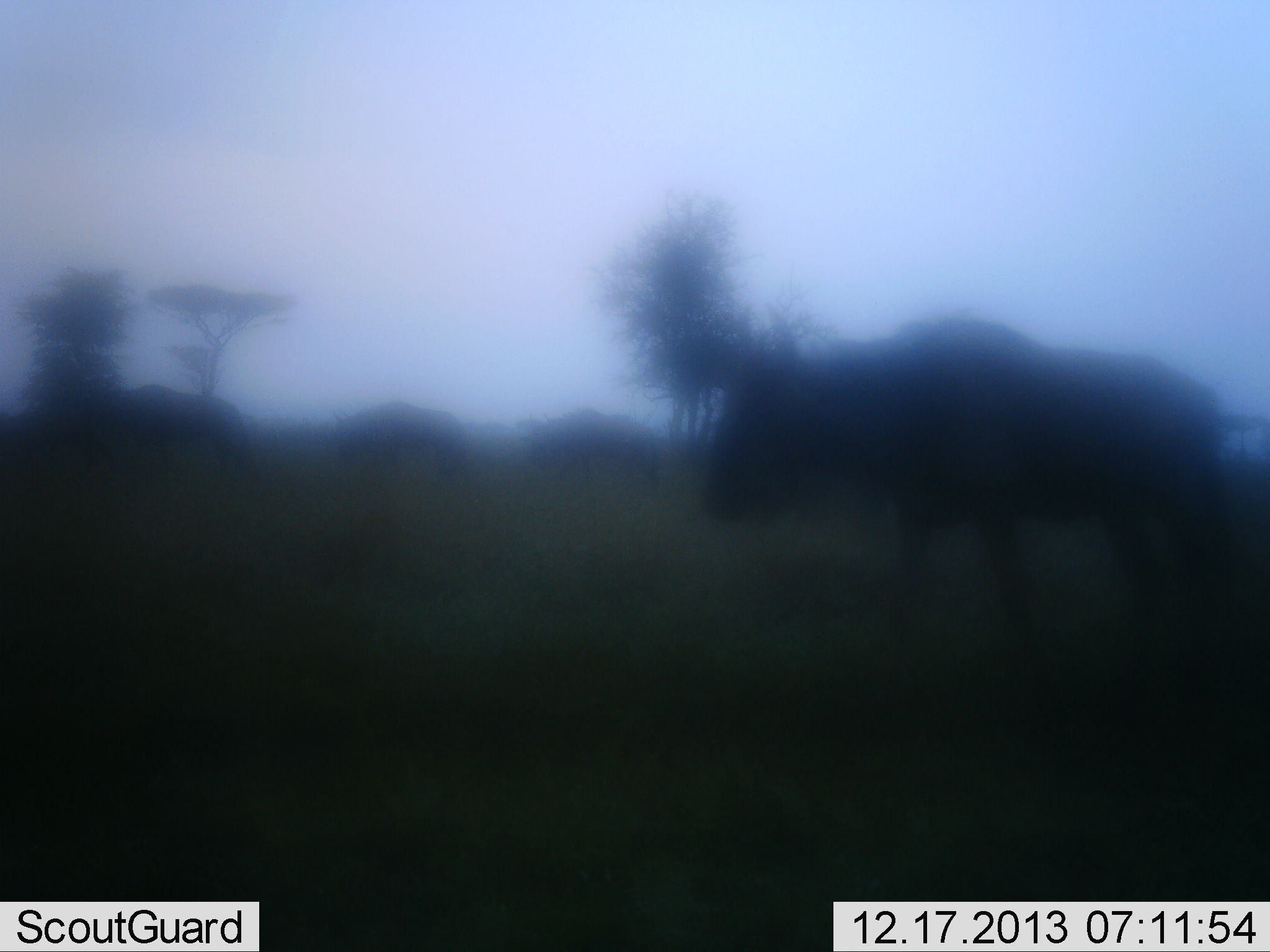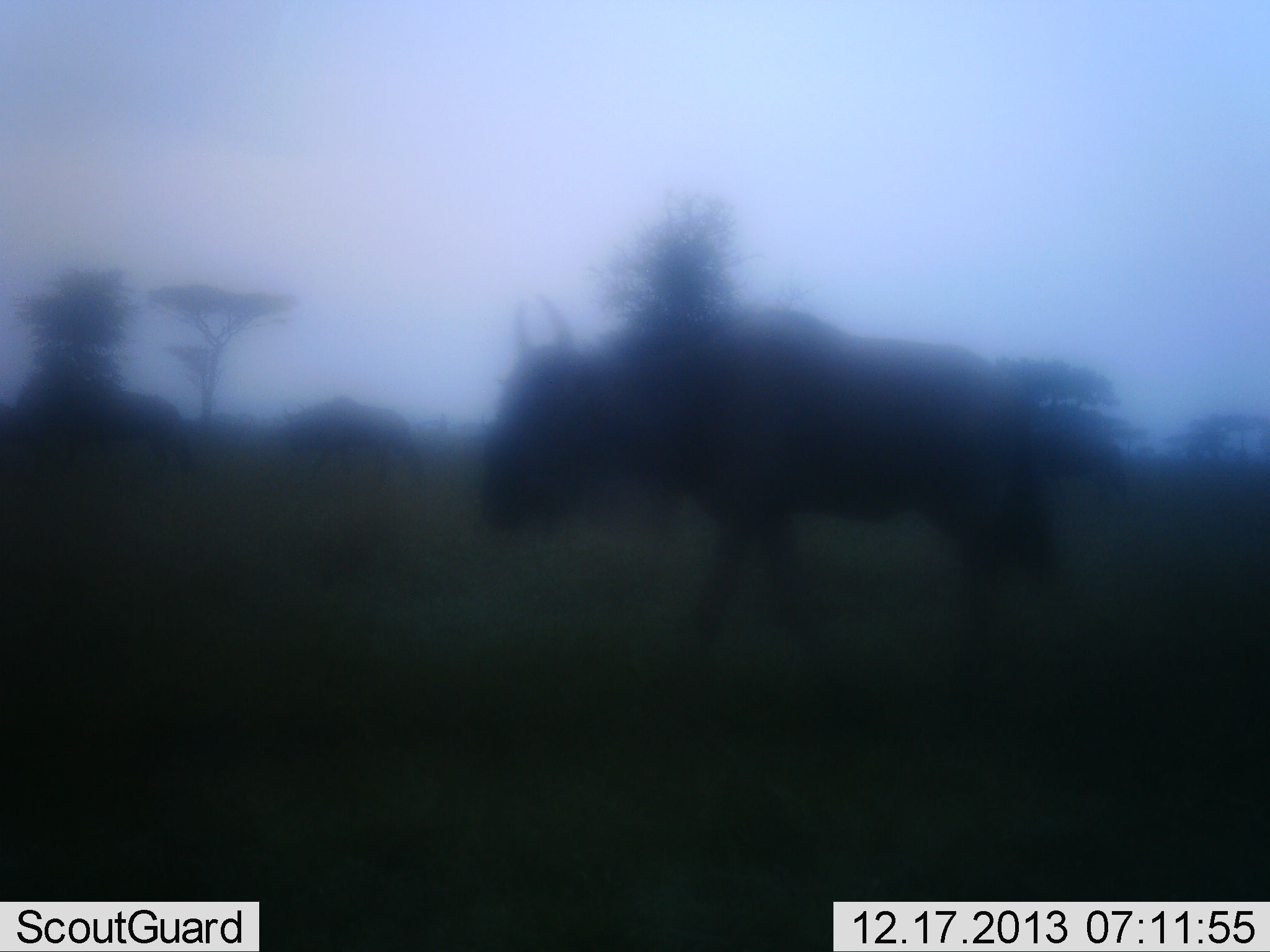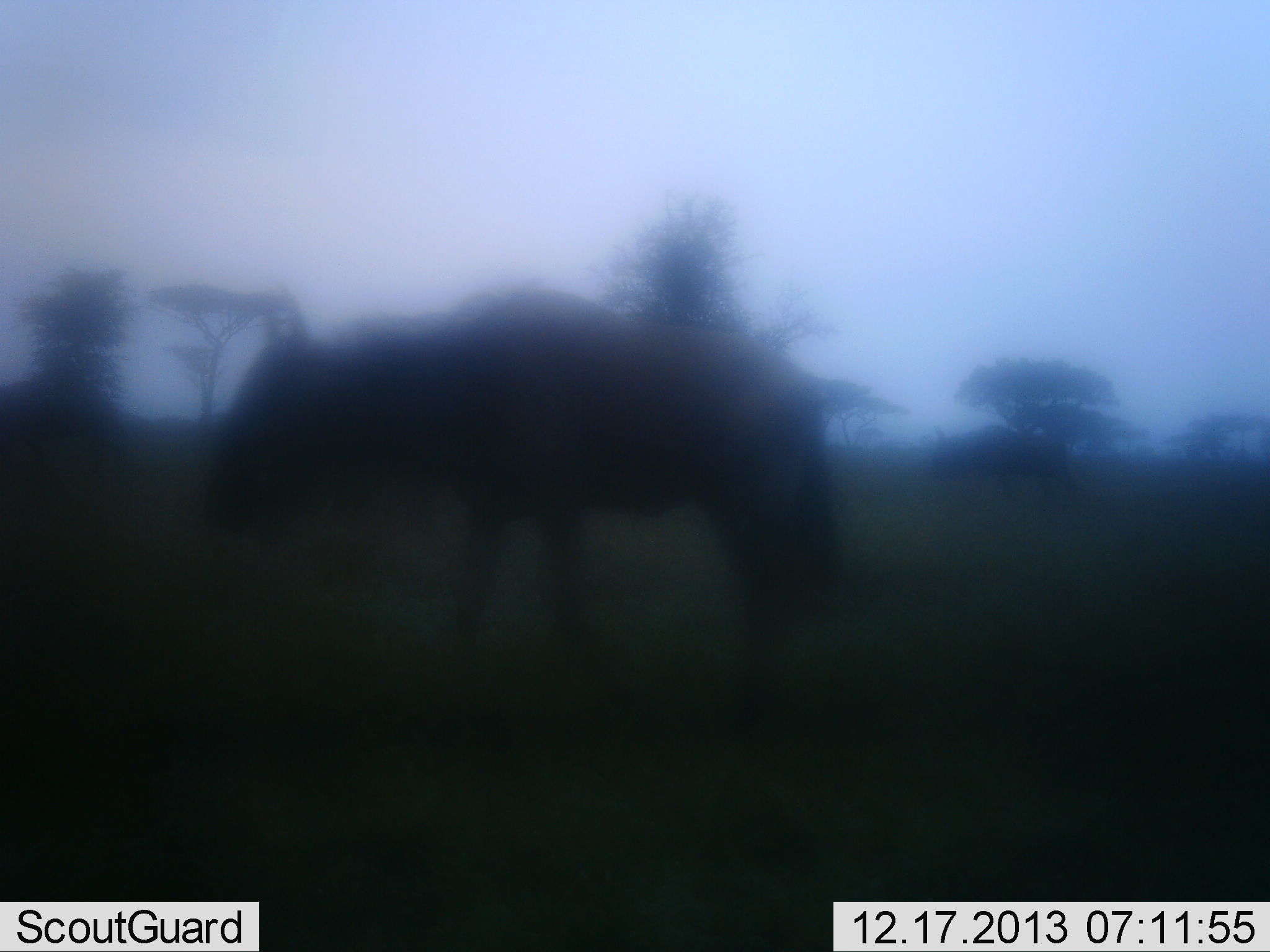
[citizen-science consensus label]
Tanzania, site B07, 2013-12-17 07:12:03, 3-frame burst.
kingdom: Animalia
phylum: Chordata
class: Mammalia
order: Artiodactyla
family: Bovidae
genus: Connochaetes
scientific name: Connochaetes taurinus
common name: blue wildebeest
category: wildebeest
Wildebeest (blue wildebeest) (Connochaetes taurinus), count 4. Behavior (volunteer vote fractions): standing 10%, resting 0%, moving 90%, interacting 0%. Young present (vote fraction): 0%. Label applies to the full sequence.